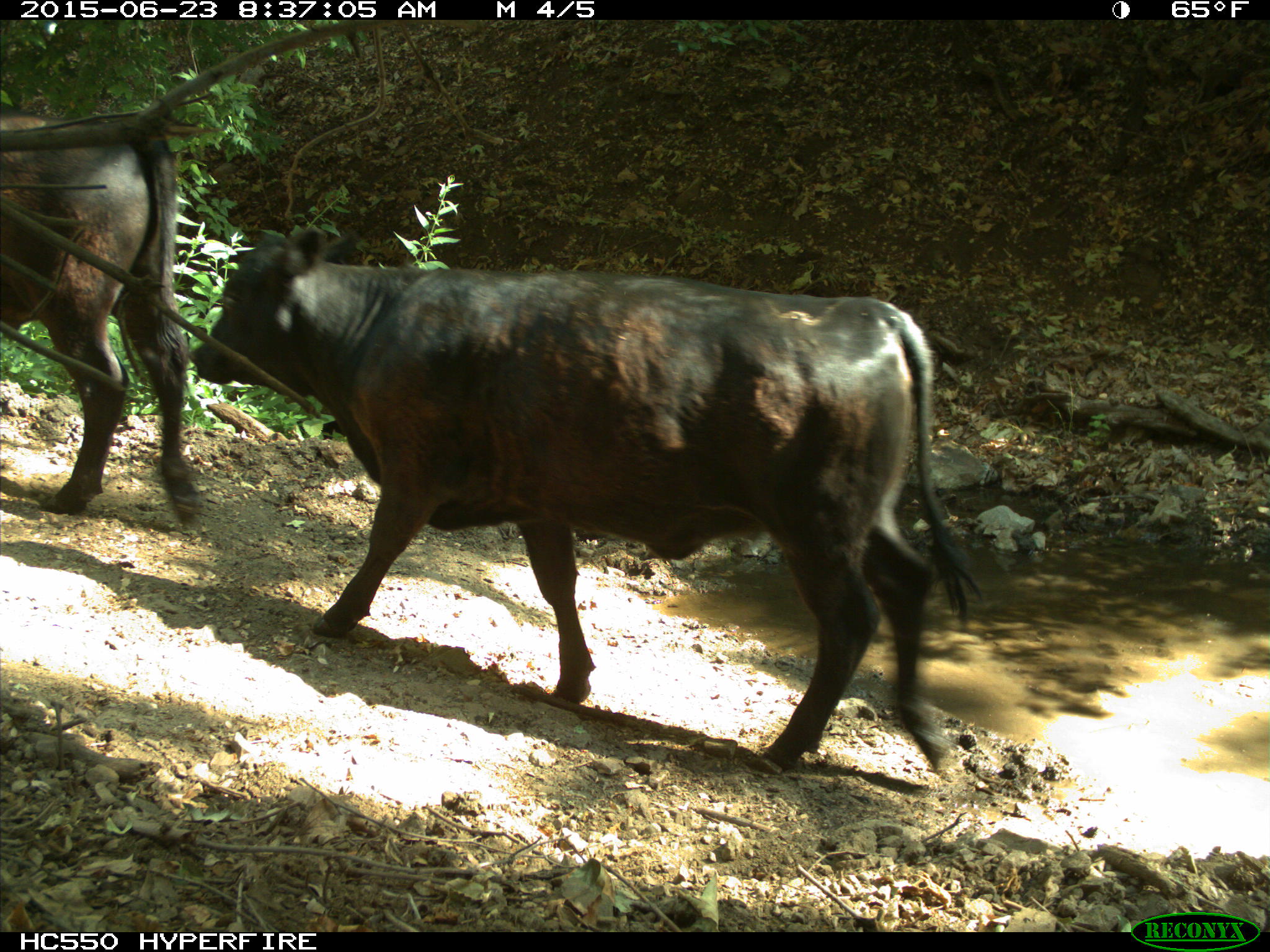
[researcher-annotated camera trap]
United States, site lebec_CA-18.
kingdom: Animalia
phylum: Chordata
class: Mammalia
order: Artiodactyla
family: Bovidae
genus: Bos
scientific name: Bos taurus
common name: domestic cow